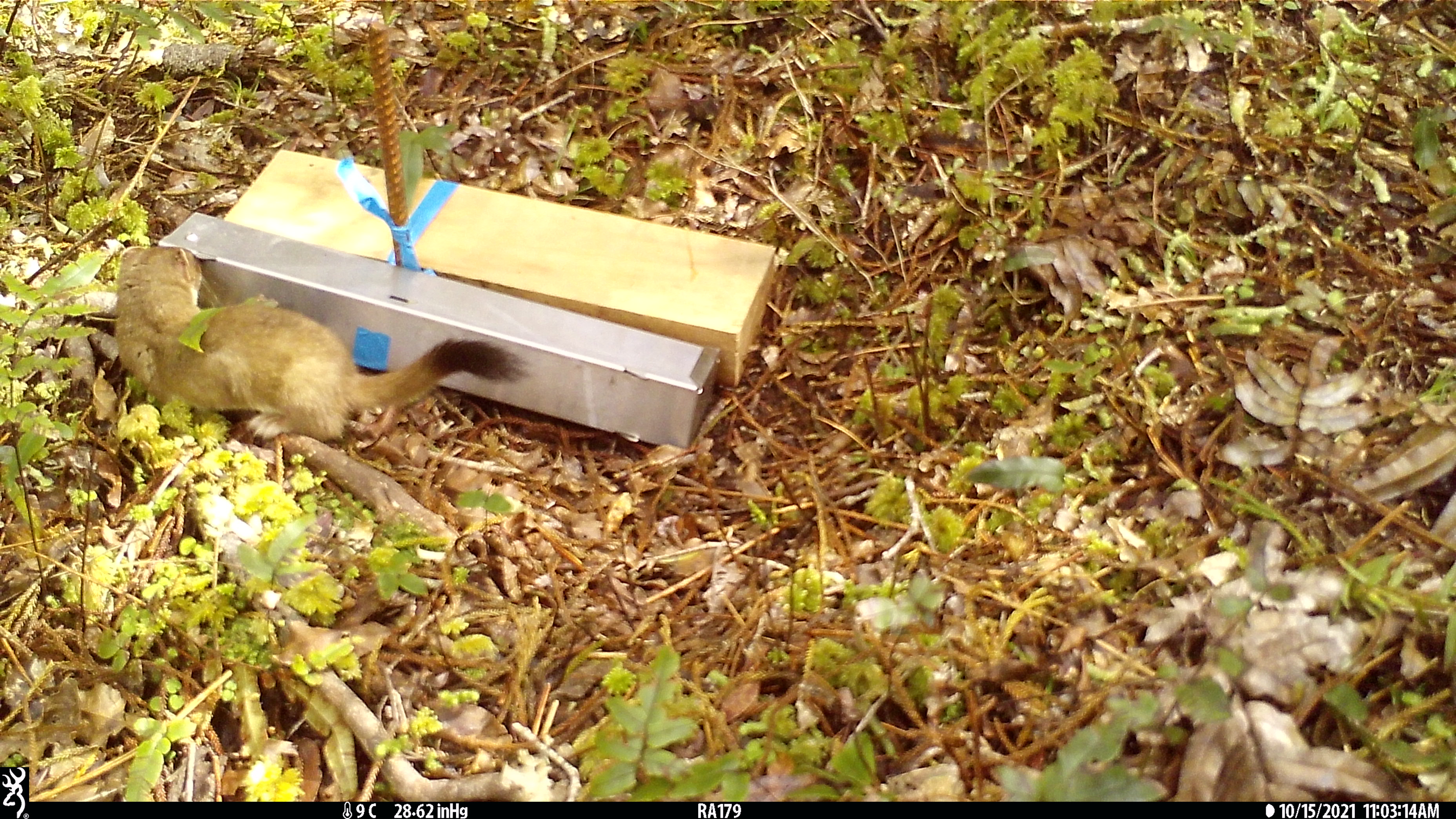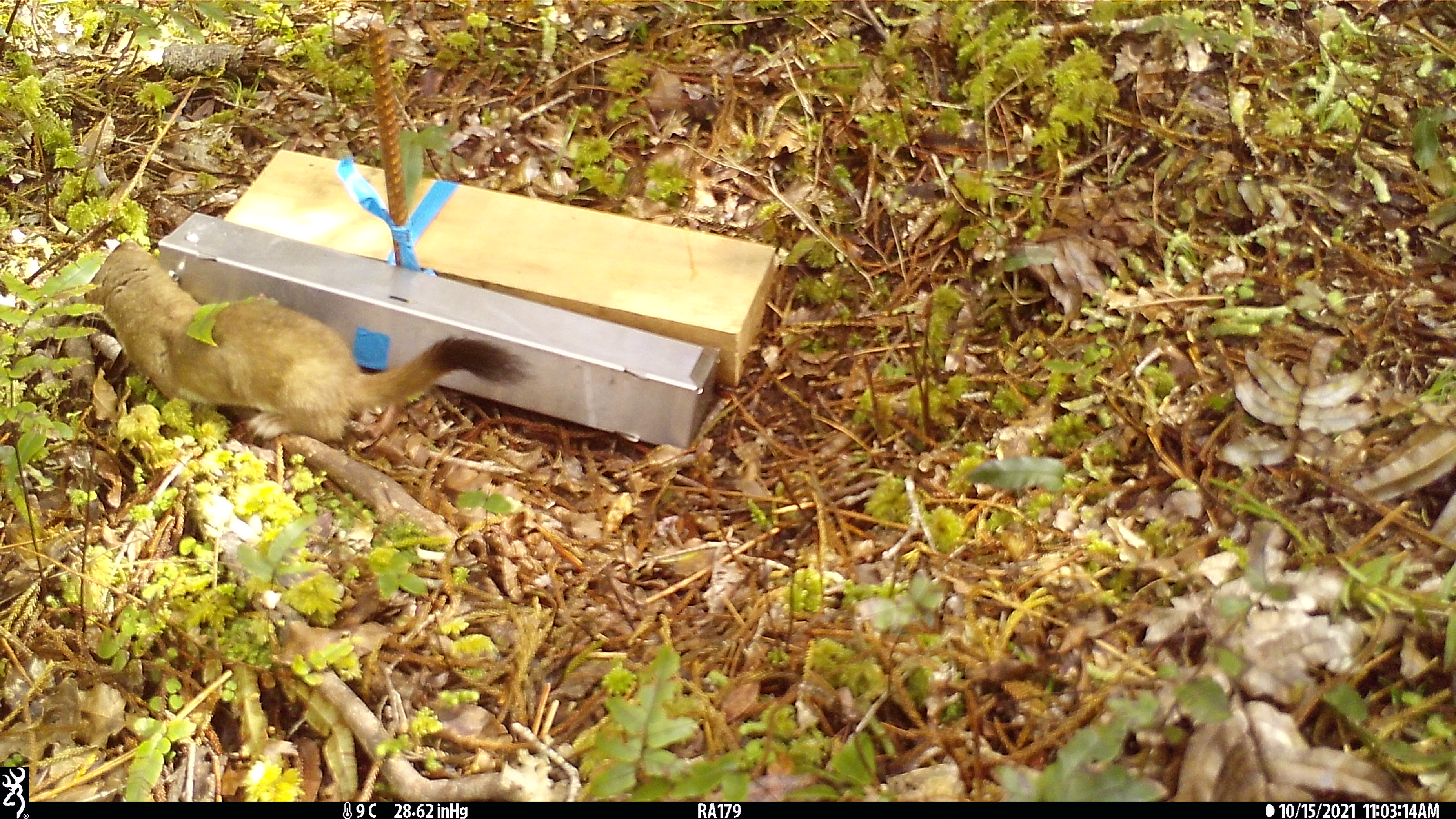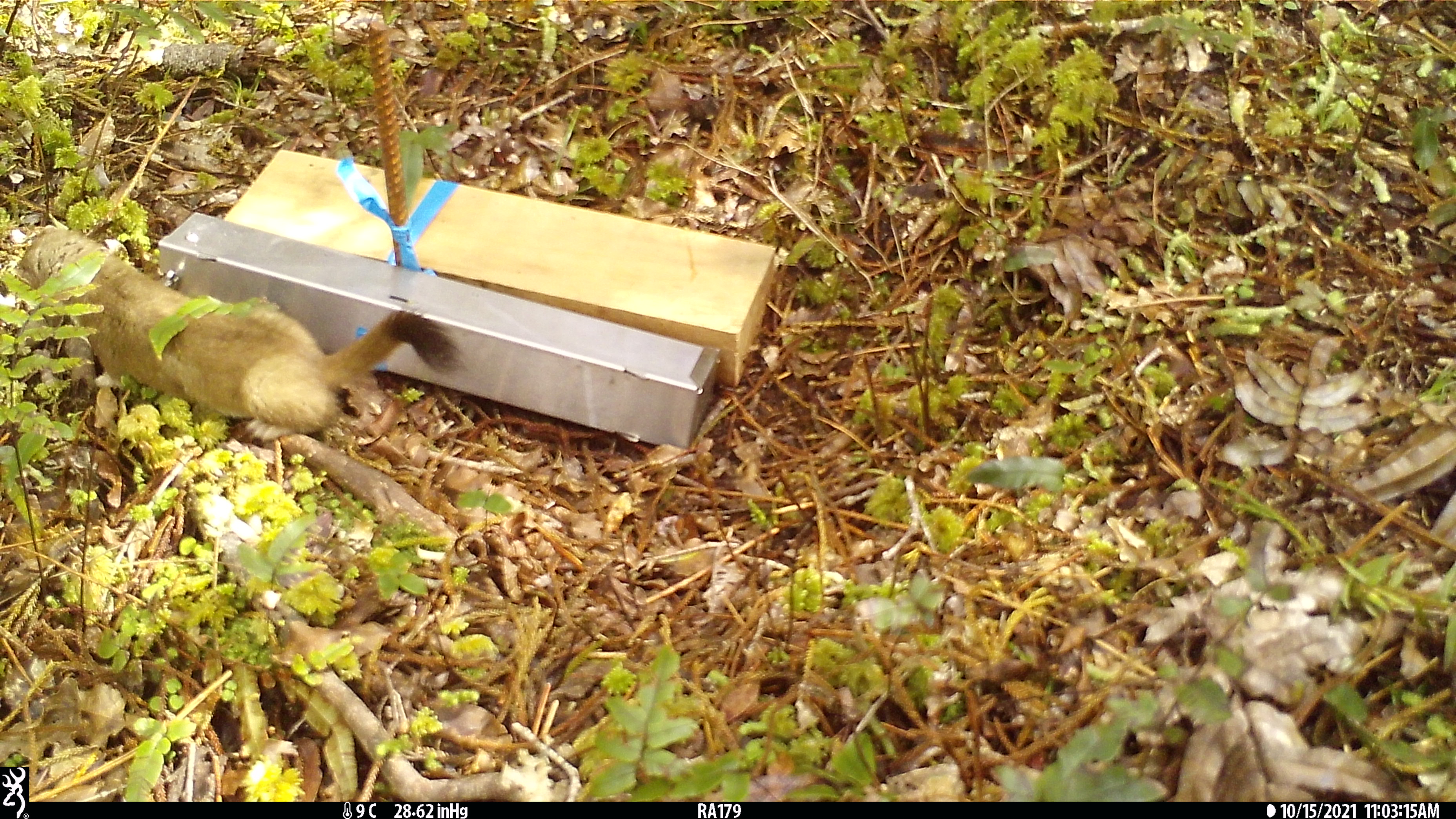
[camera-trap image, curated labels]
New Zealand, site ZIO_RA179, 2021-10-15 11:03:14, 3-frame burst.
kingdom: Animalia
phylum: Chordata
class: Mammalia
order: Carnivora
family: Mustelidae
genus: Mustela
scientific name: Mustela erminea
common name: stoat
Stoat (Mustela erminea).